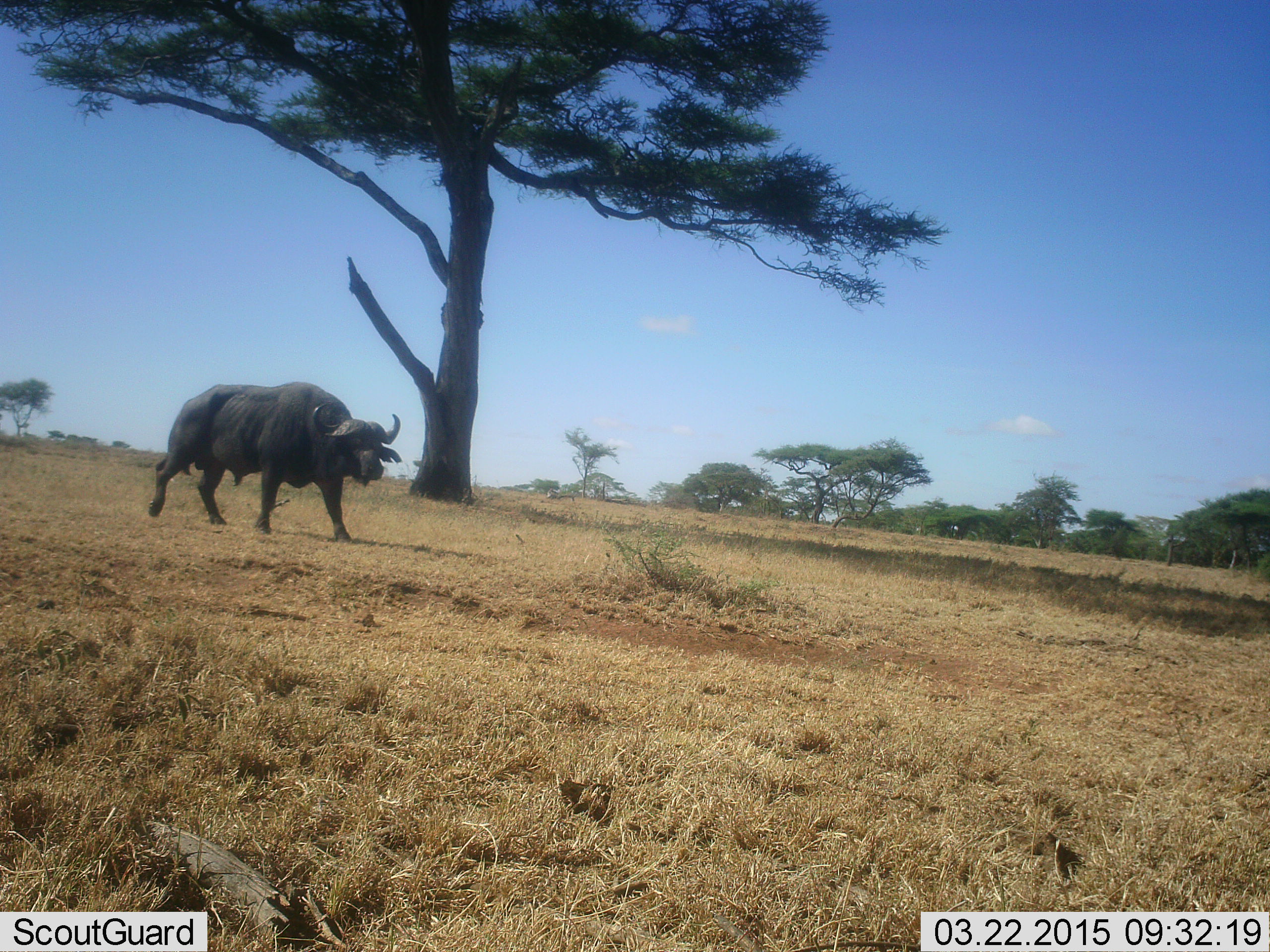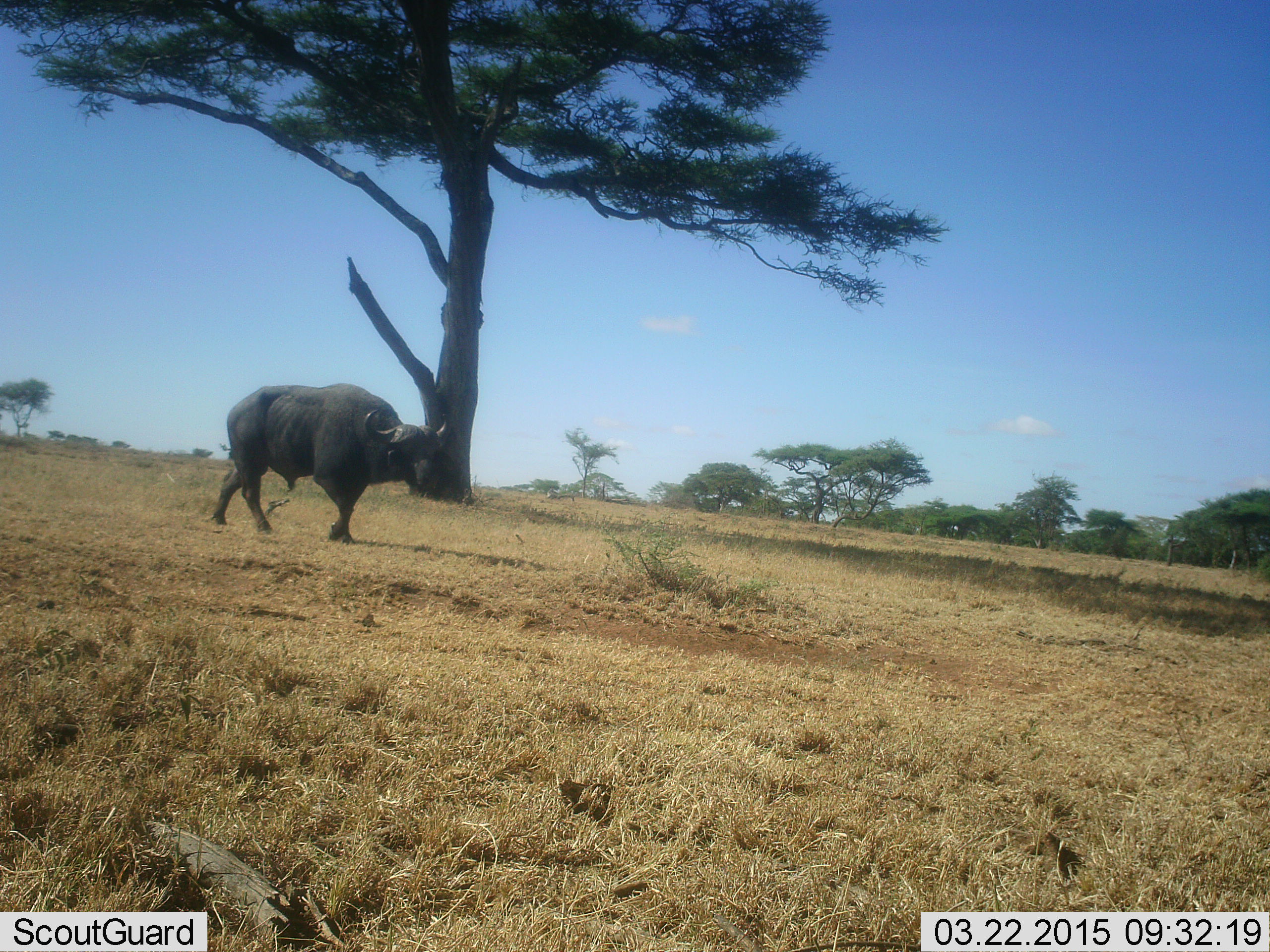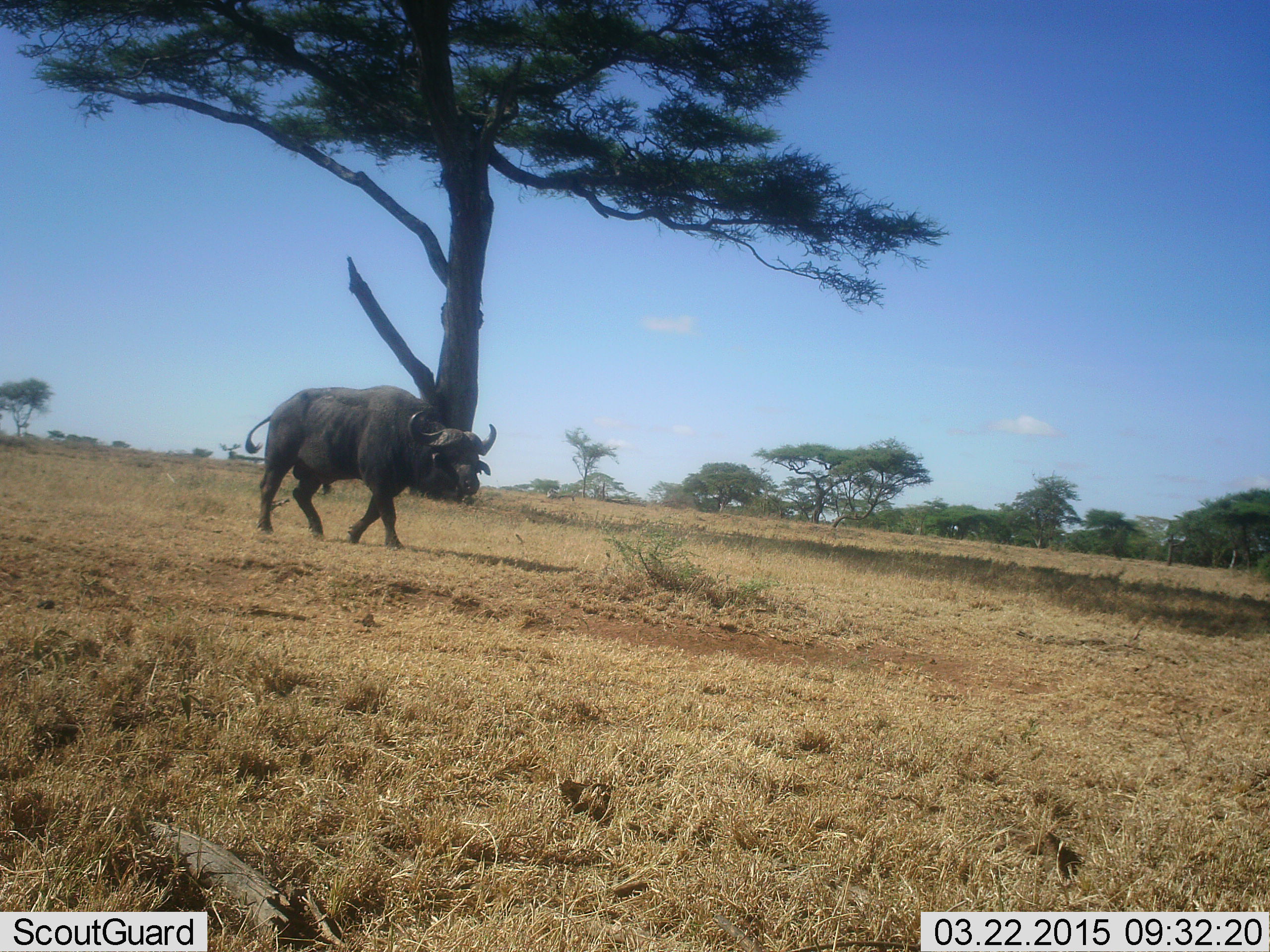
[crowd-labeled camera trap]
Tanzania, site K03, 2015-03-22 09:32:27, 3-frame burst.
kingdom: Animalia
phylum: Chordata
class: Mammalia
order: Artiodactyla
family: Bovidae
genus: Syncerus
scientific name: Syncerus caffer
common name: cape buffalo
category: buffalo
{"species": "buffalo (cape buffalo) (Syncerus caffer)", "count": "1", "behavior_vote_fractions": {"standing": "10%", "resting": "0%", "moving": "90%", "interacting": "0%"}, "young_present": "0%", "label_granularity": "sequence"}